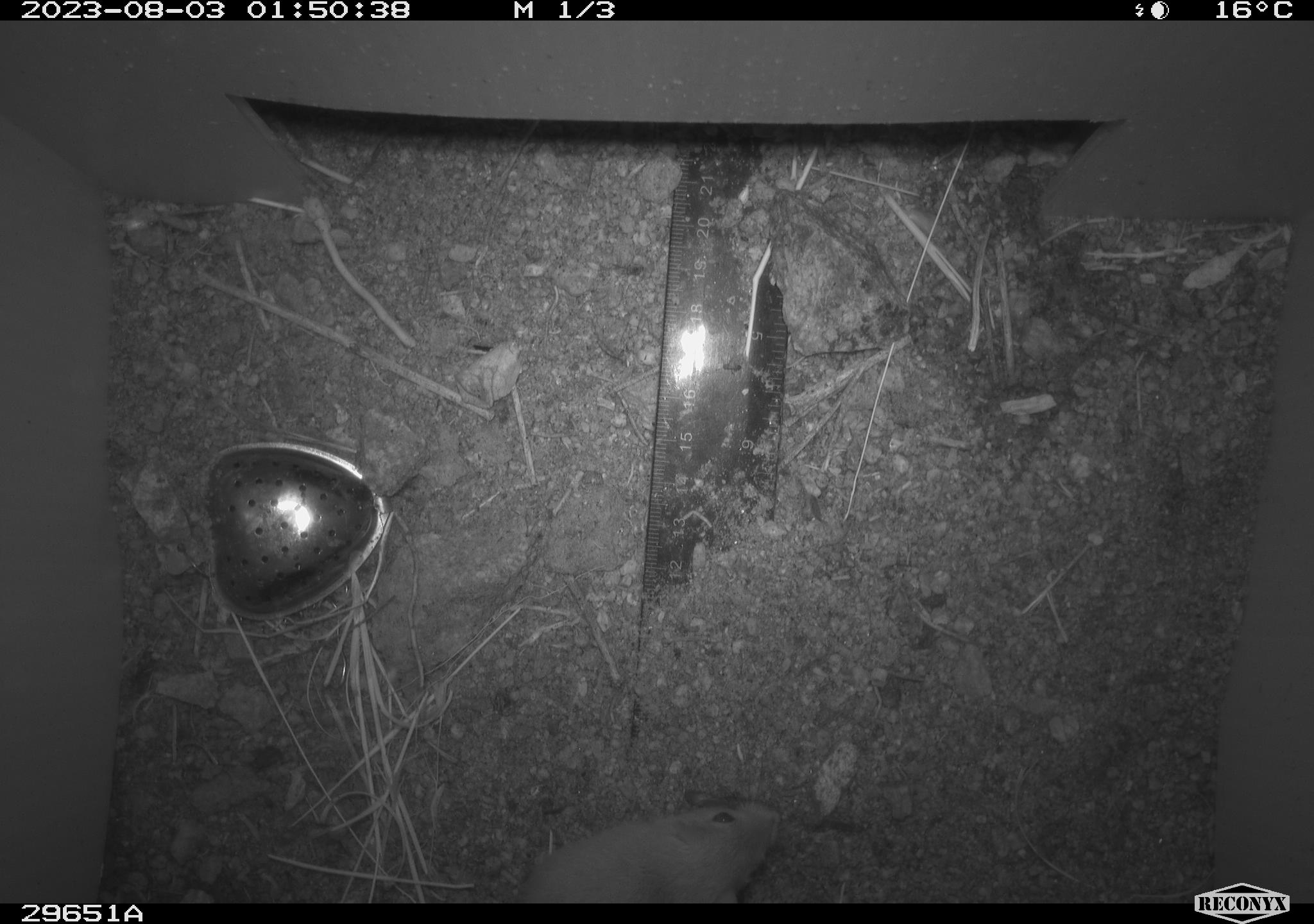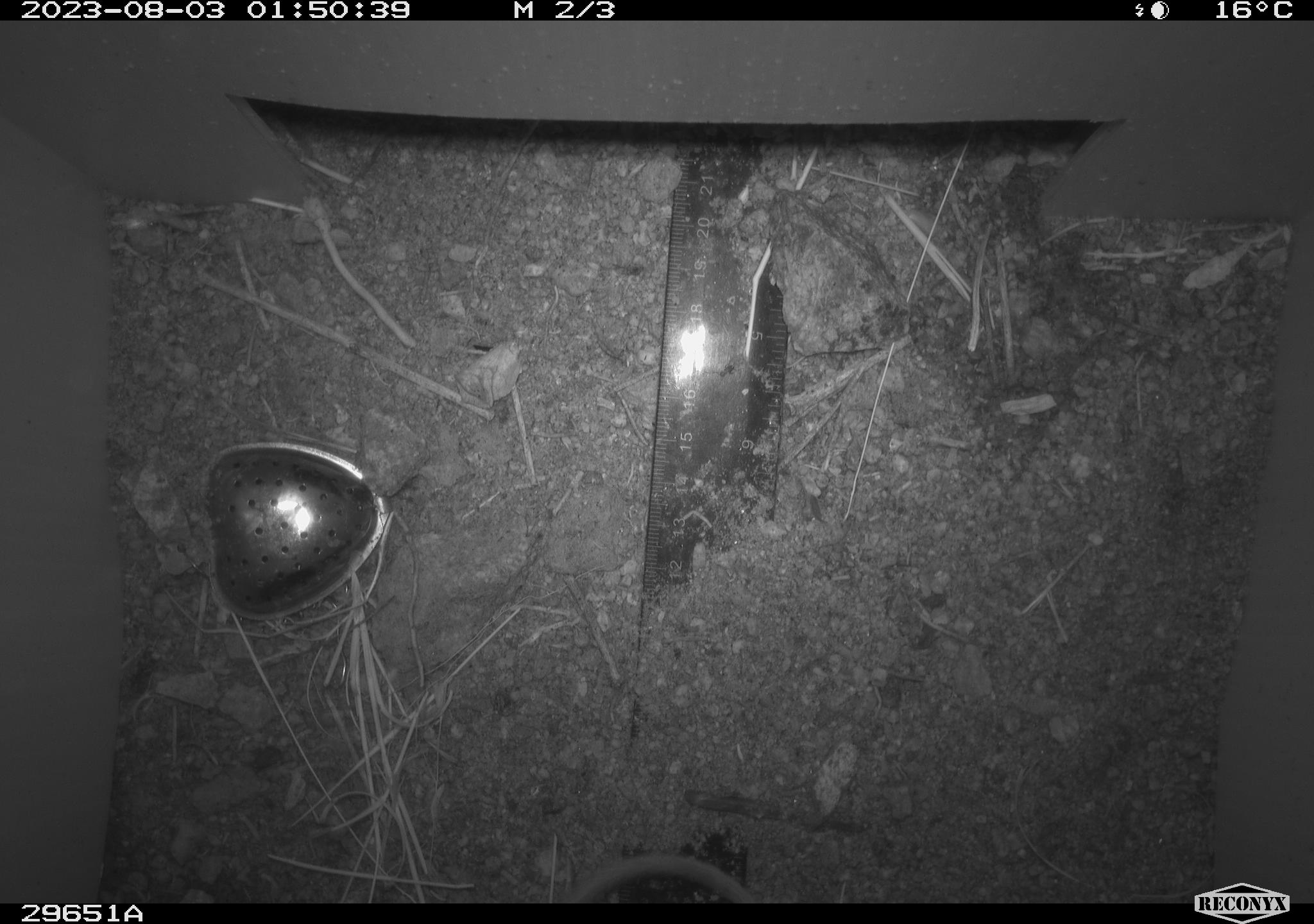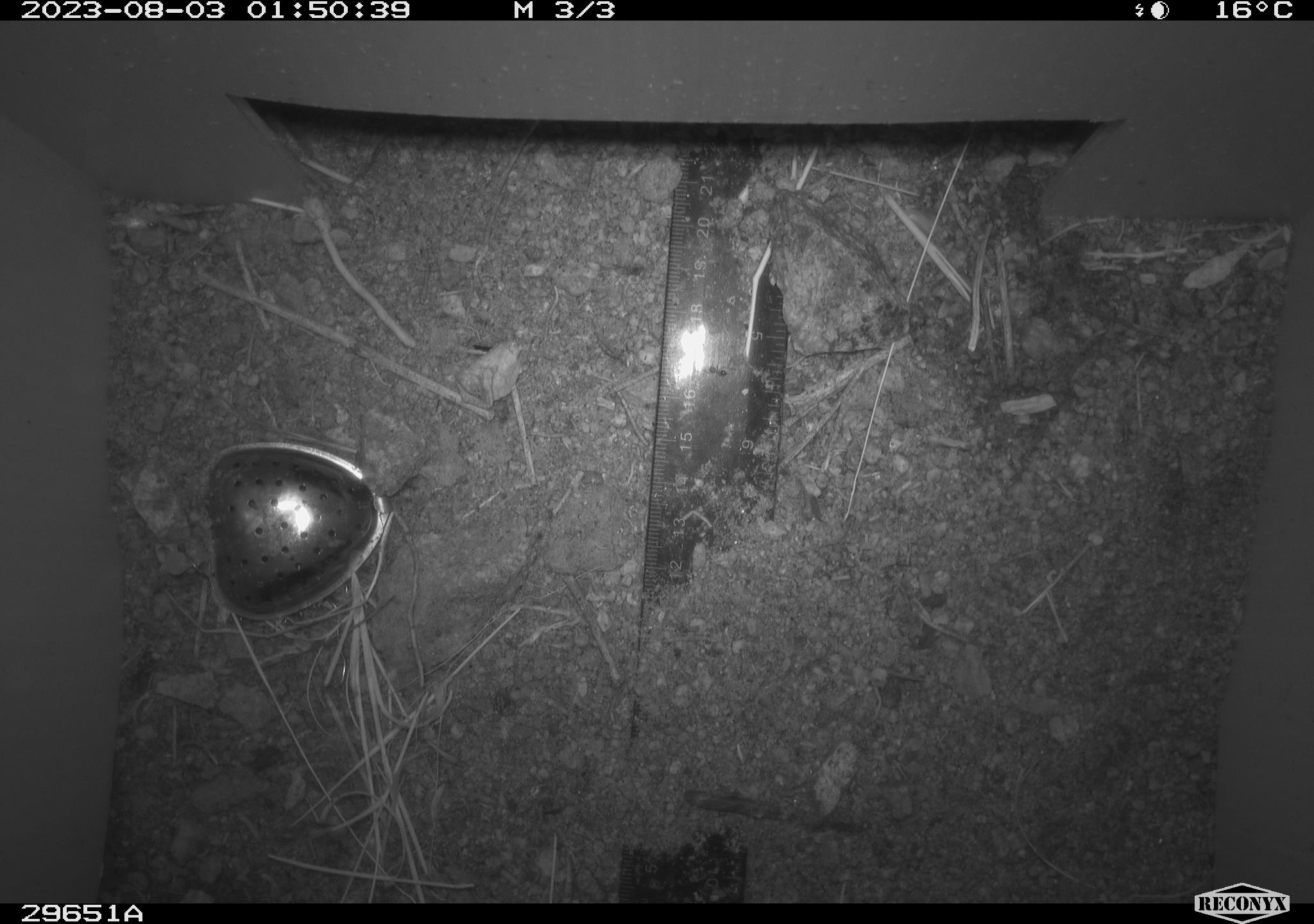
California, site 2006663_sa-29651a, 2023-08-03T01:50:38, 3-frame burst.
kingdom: Animalia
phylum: Chordata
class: Mammalia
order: Rodentia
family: Heteromyidae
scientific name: Heteromyidae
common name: kangaroo rats and pocket mice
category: heteromyidae family